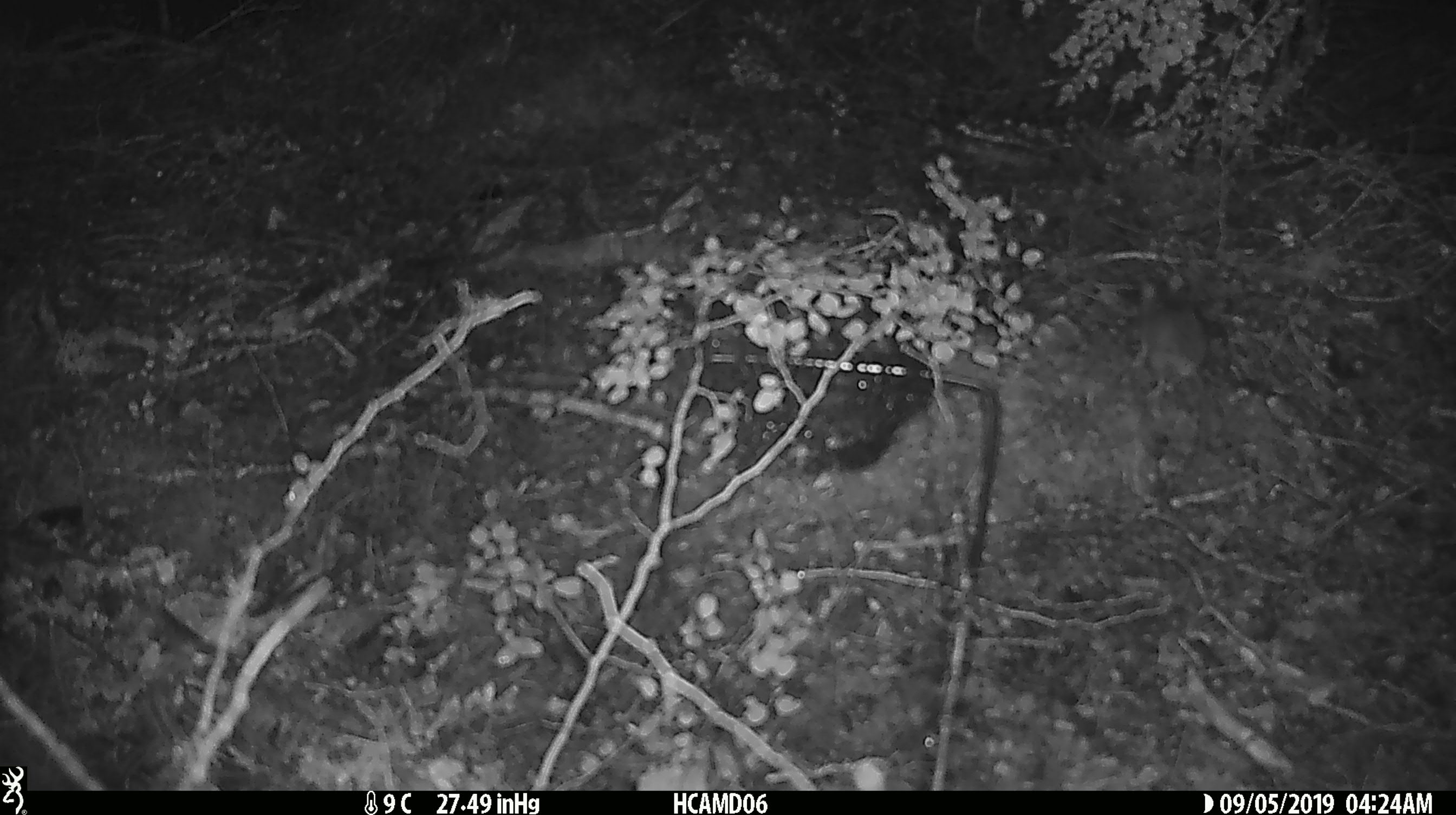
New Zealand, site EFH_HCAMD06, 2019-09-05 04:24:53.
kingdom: Animalia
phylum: Chordata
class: Mammalia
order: Rodentia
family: Muridae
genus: Mus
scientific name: Mus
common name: mouse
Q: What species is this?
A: Mouse (Mus).